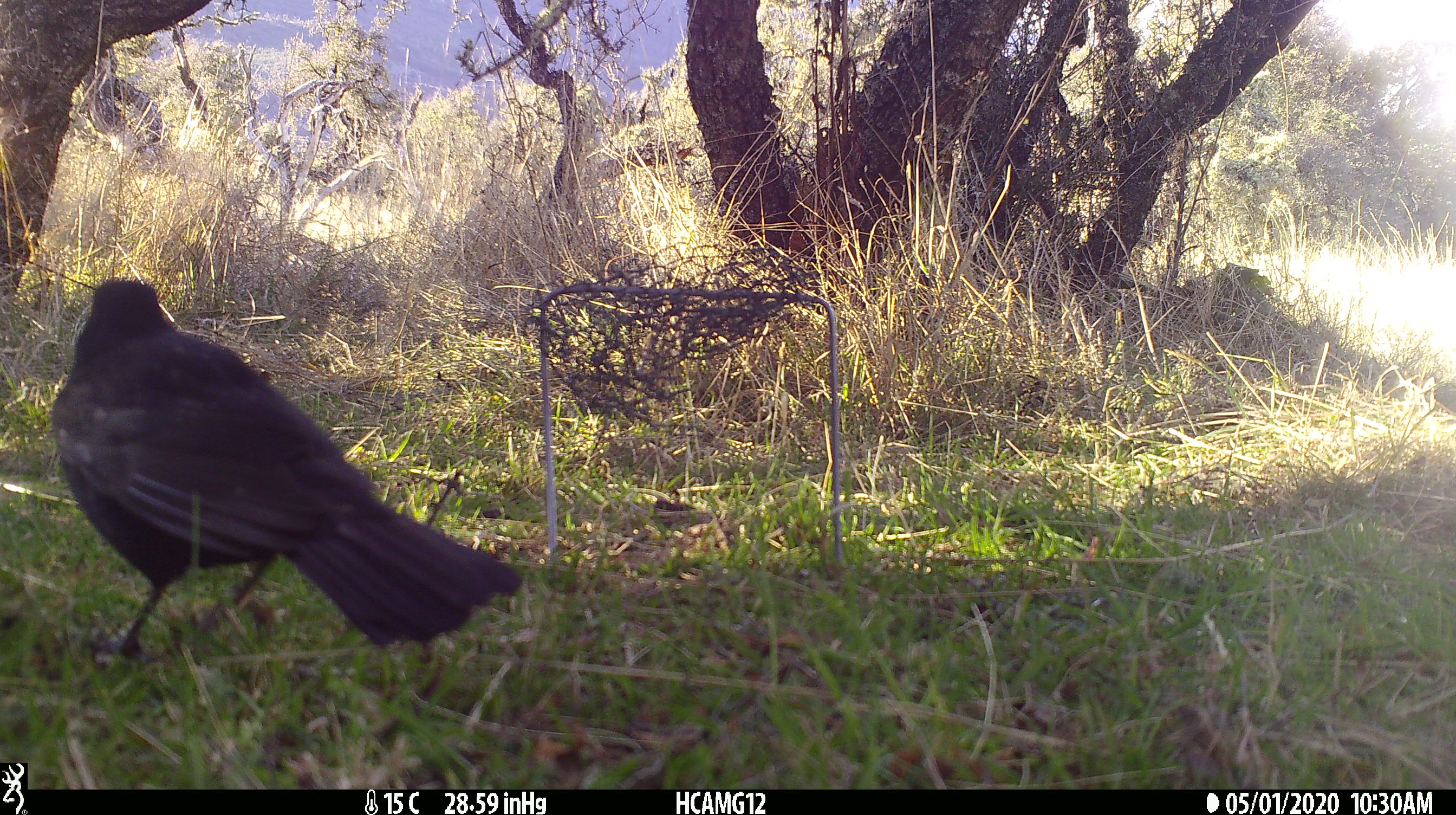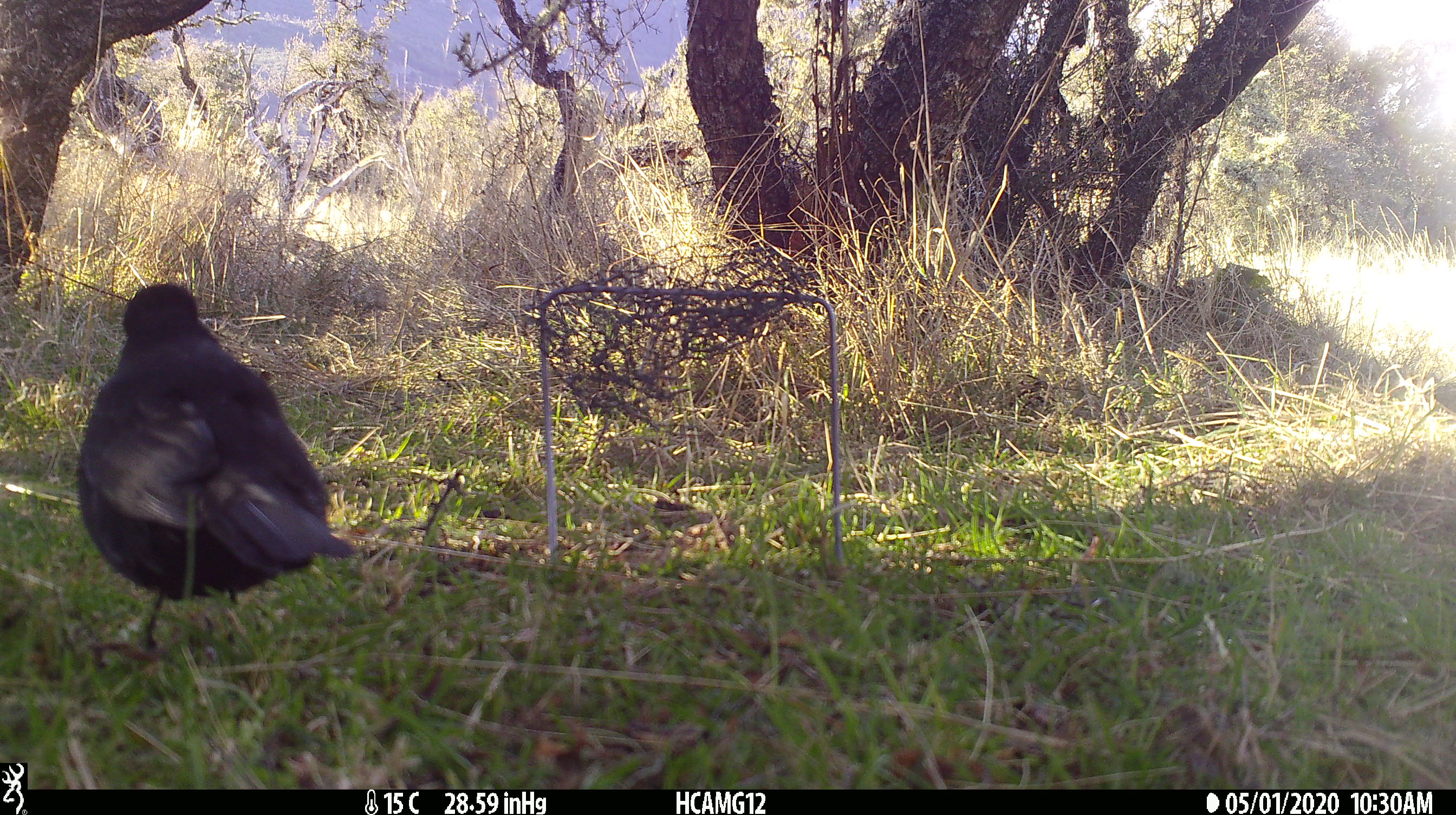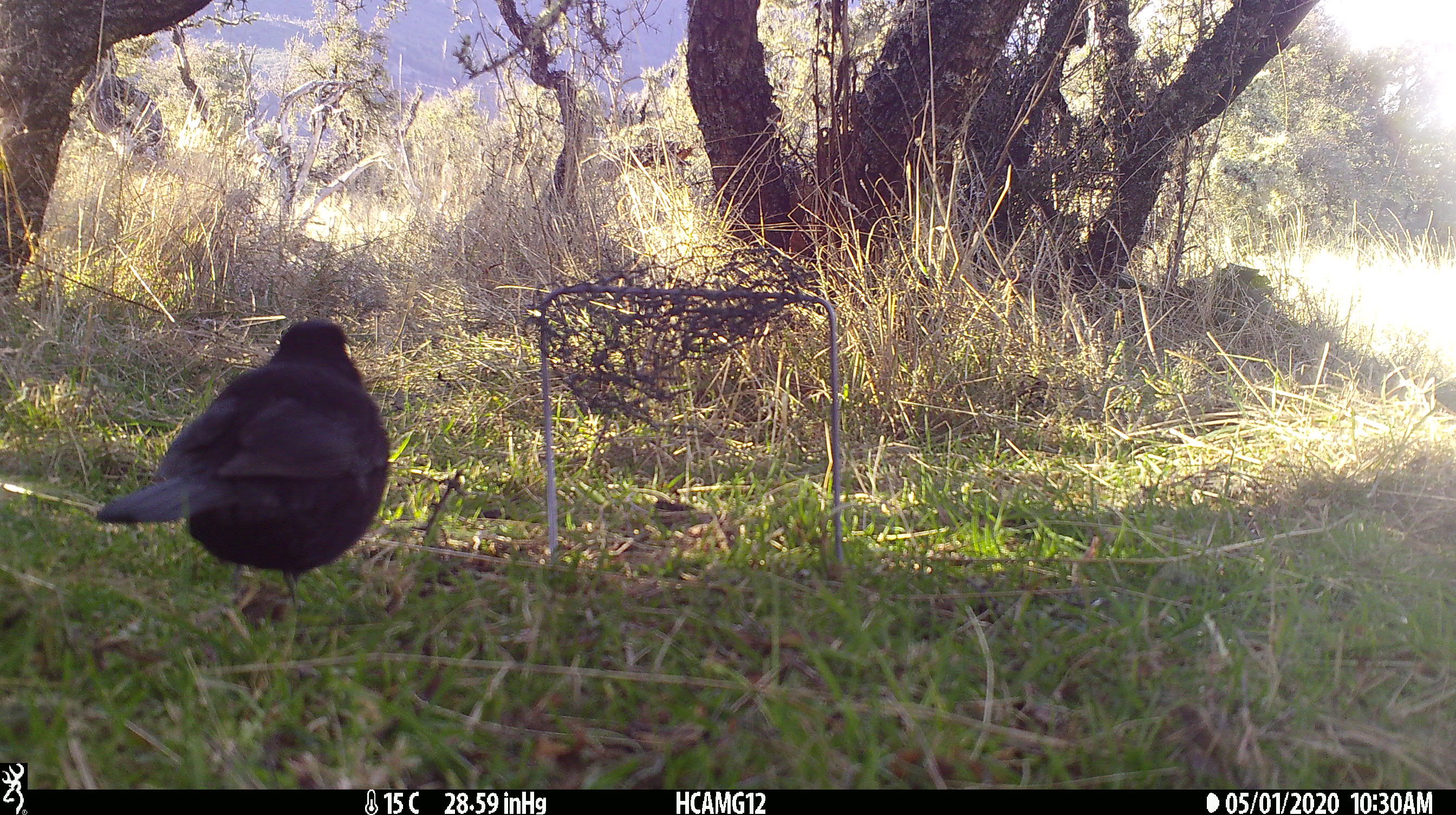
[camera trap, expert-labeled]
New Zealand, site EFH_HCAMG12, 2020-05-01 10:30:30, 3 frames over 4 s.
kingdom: Animalia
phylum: Chordata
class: Aves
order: Passeriformes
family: Turdidae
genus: Turdus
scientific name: Turdus merula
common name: eurasian blackbird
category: blackbird